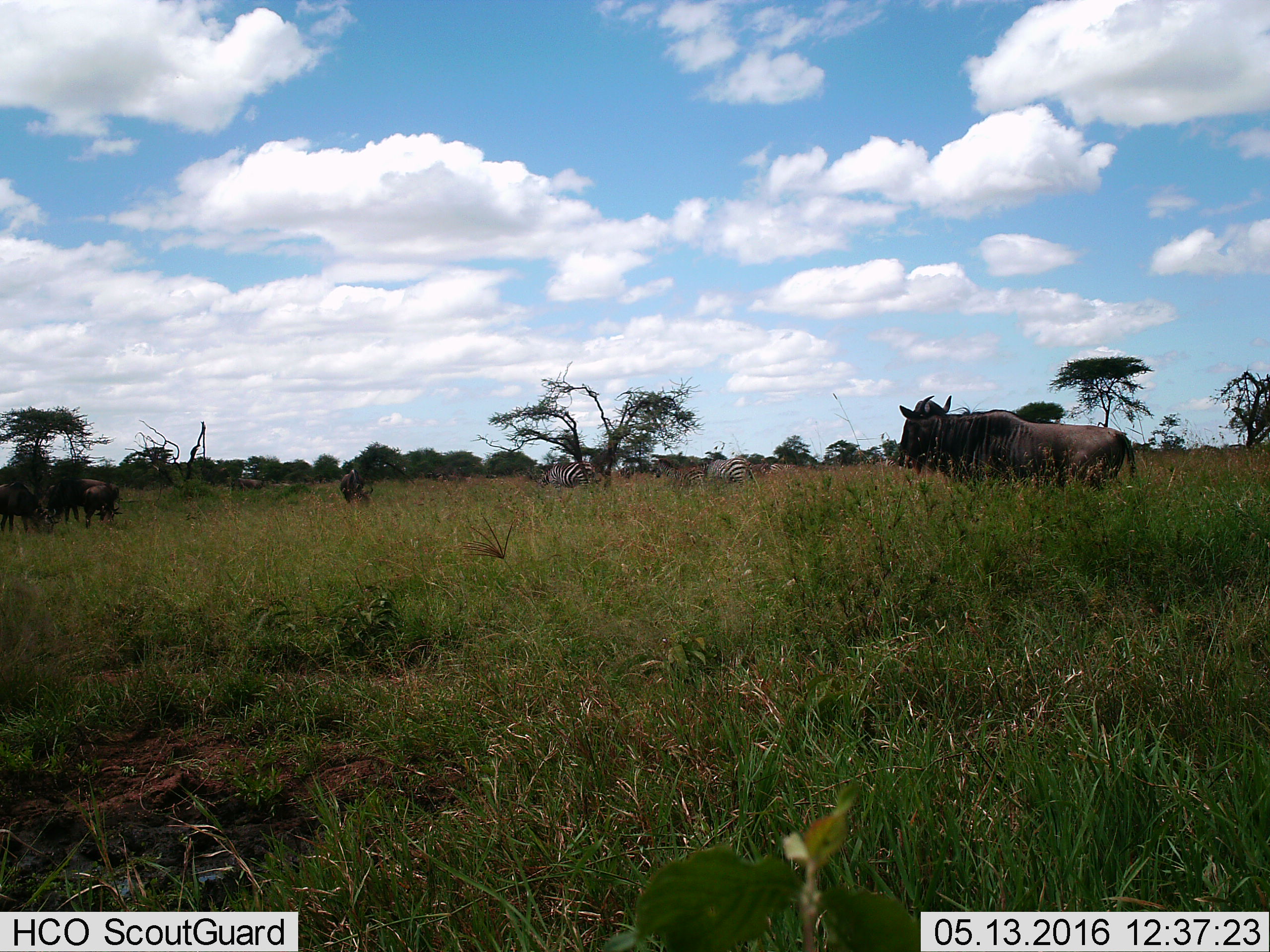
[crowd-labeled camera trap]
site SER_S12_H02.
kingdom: Animalia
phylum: Chordata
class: Mammalia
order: Artiodactyla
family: Bovidae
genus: Connochaetes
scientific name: Connochaetes taurinus taurinus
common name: blue wildebeest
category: wildebeestblue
Wildebeestblue (blue wildebeest) (Connochaetes taurinus taurinus), count 6. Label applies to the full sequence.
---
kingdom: Animalia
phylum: Chordata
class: Mammalia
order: Perissodactyla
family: Equidae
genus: Equus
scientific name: Equus quagga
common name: plains zebra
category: zebraplains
Zebraplains (plains zebra) (Equus quagga), count 5. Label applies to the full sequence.